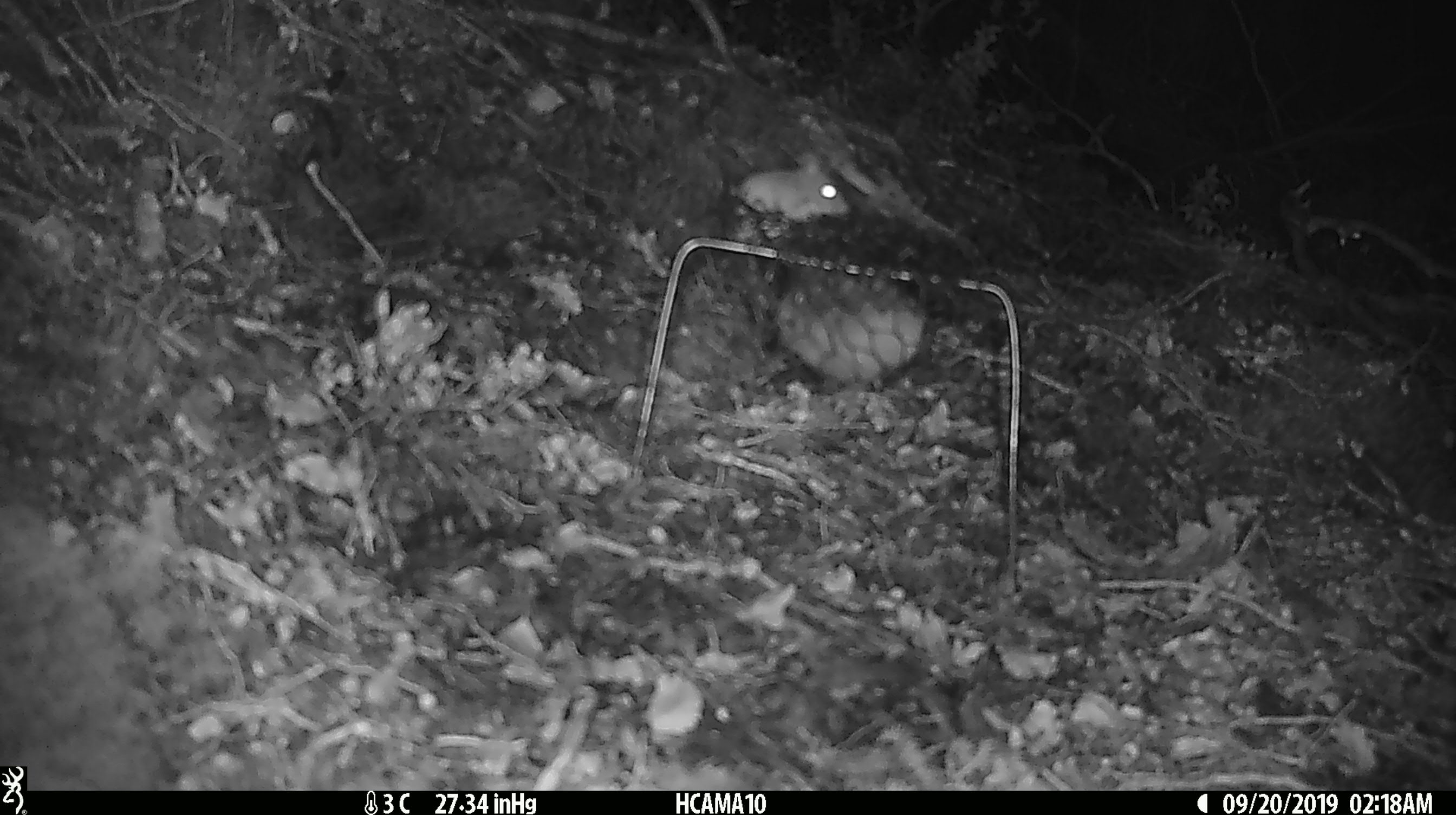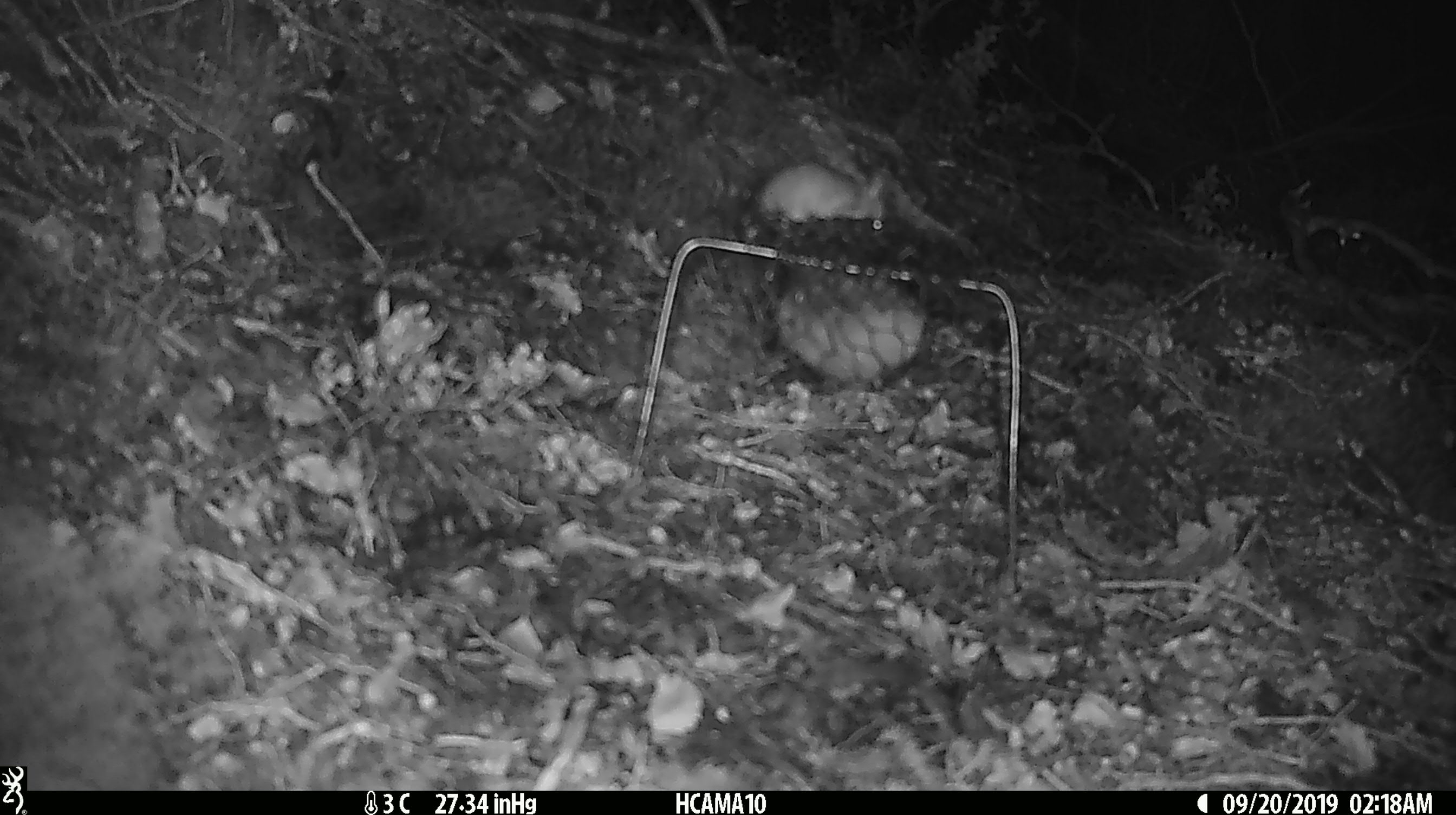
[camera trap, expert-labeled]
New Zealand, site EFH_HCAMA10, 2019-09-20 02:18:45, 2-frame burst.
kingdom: Animalia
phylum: Chordata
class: Mammalia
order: Rodentia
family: Muridae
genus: Mus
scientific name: Mus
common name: mouse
Mouse (Mus).